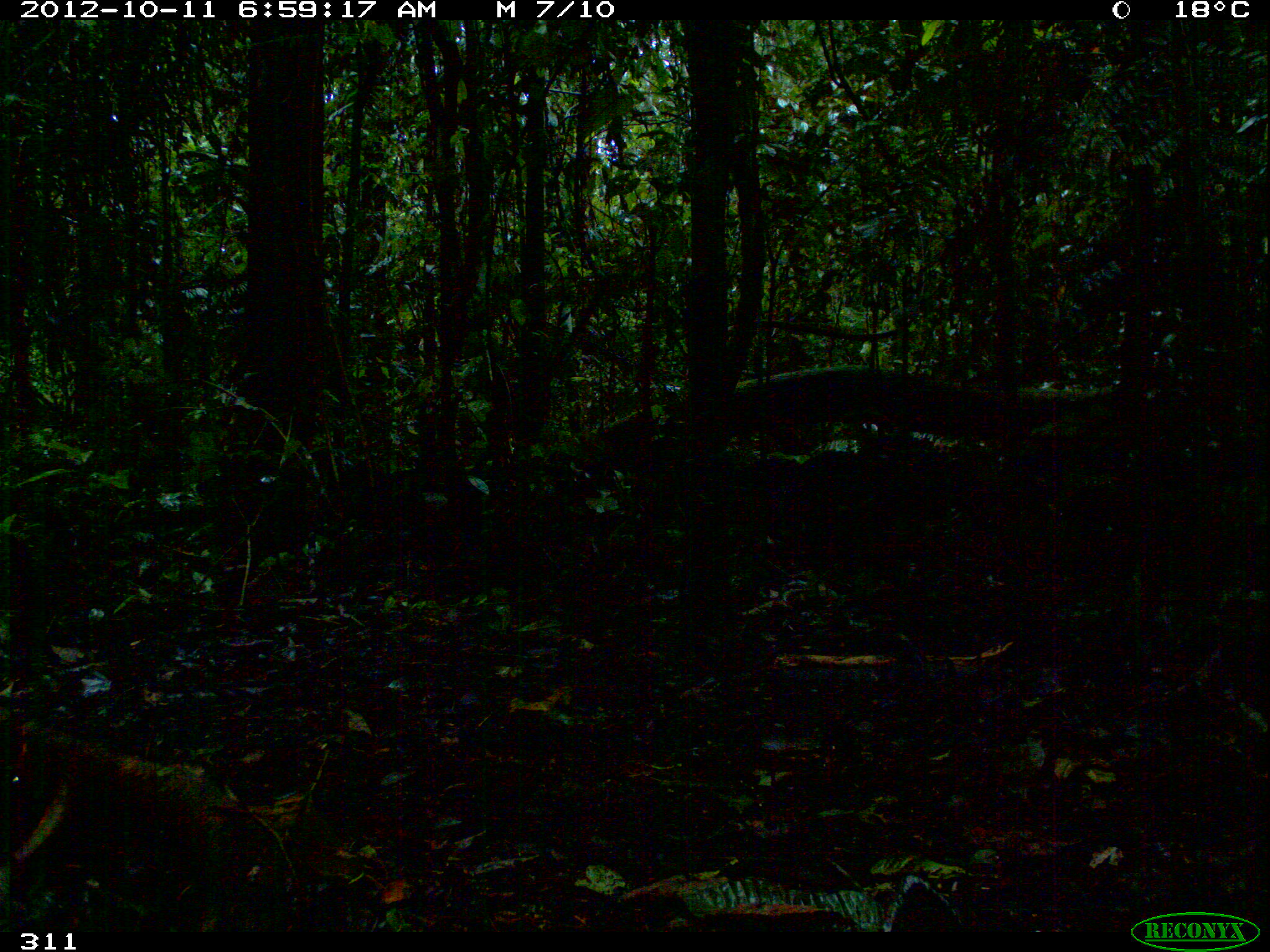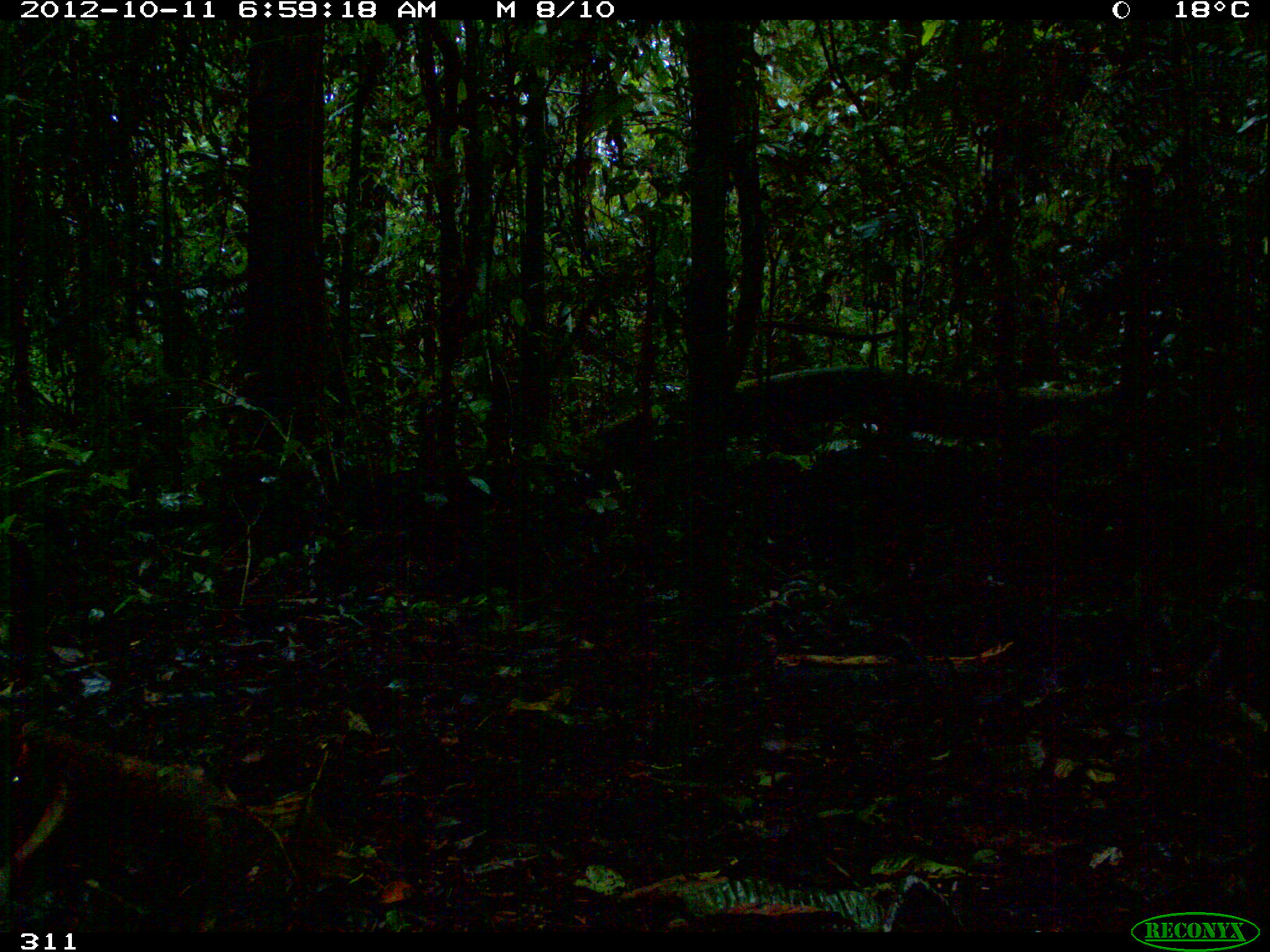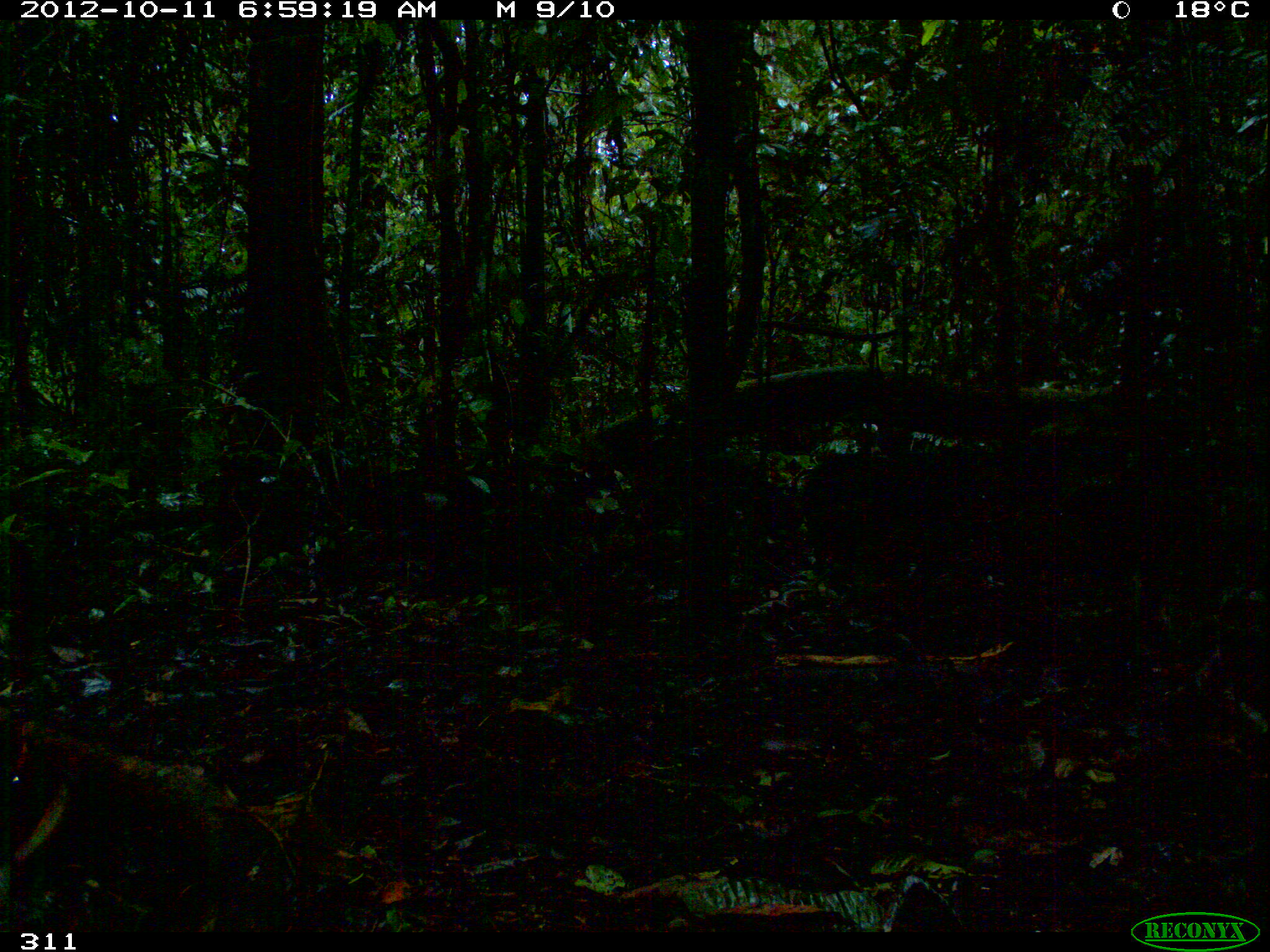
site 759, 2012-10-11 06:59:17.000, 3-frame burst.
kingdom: Animalia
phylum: Chordata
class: Mammalia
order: Artiodactyla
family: Tayassuidae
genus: Tayassu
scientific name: Tayassu pecari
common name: white-lipped peccary